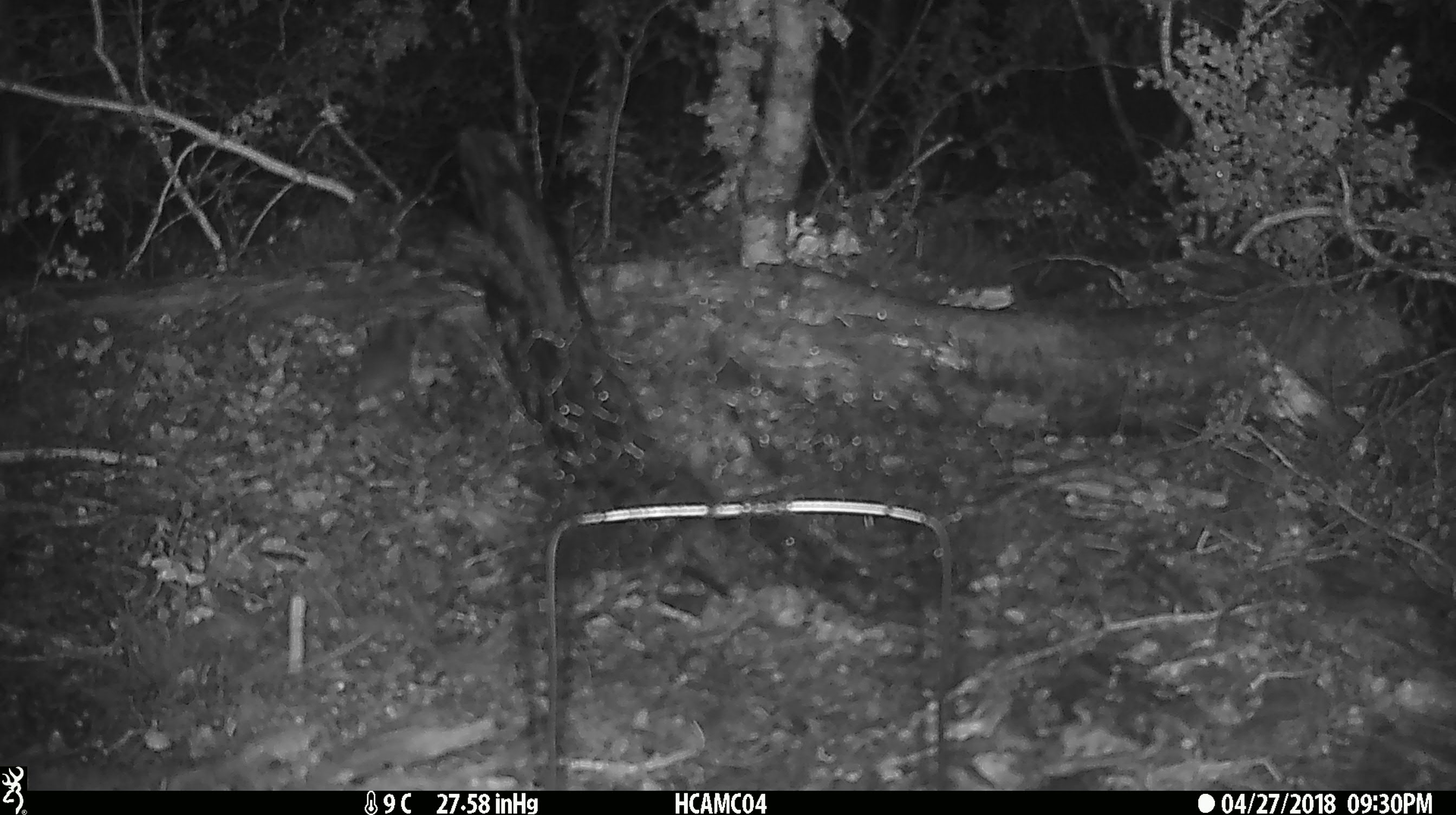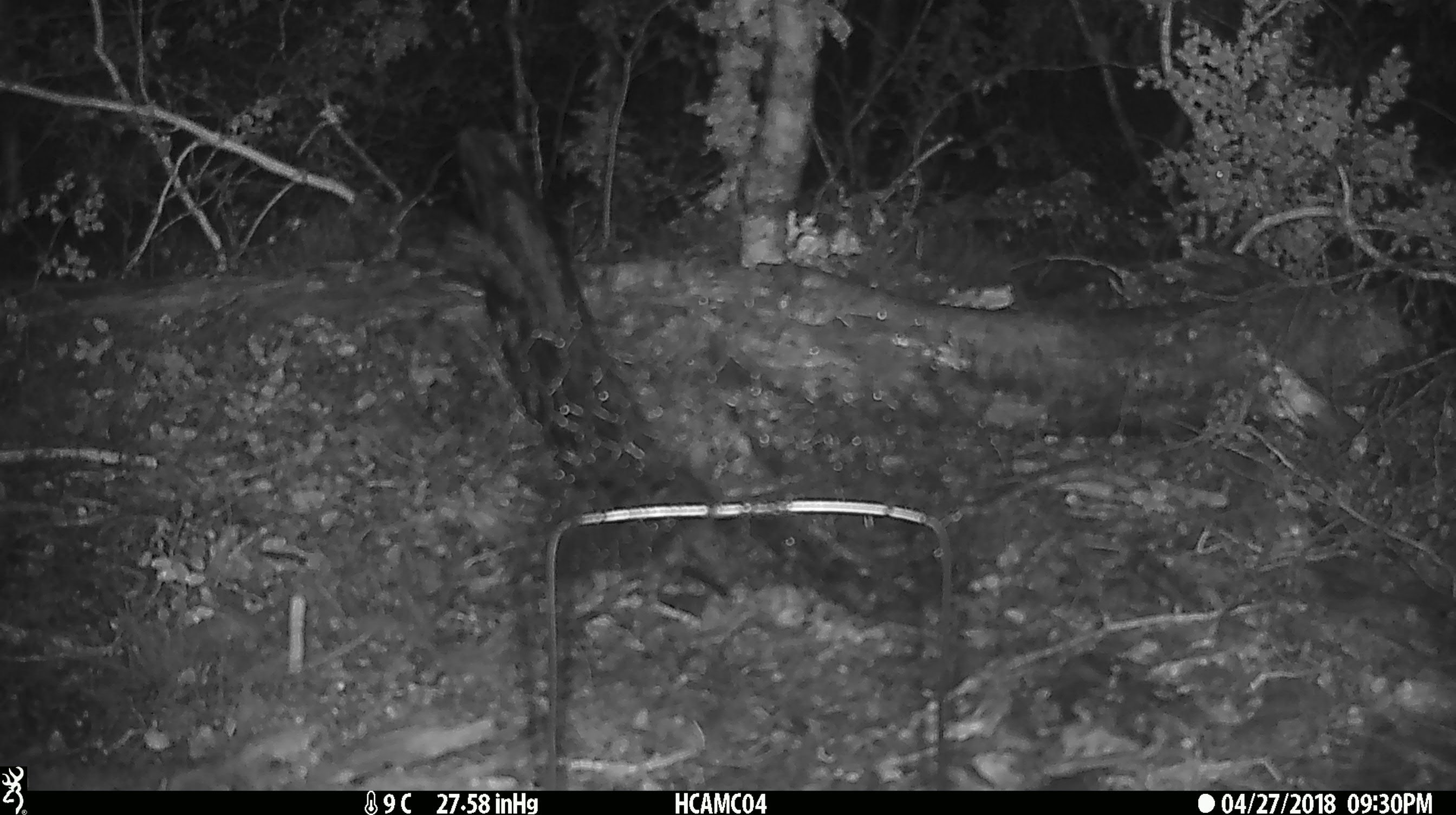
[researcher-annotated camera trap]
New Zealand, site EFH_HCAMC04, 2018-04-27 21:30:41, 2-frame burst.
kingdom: Animalia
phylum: Chordata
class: Mammalia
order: Rodentia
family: Muridae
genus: Mus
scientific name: Mus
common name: mouse